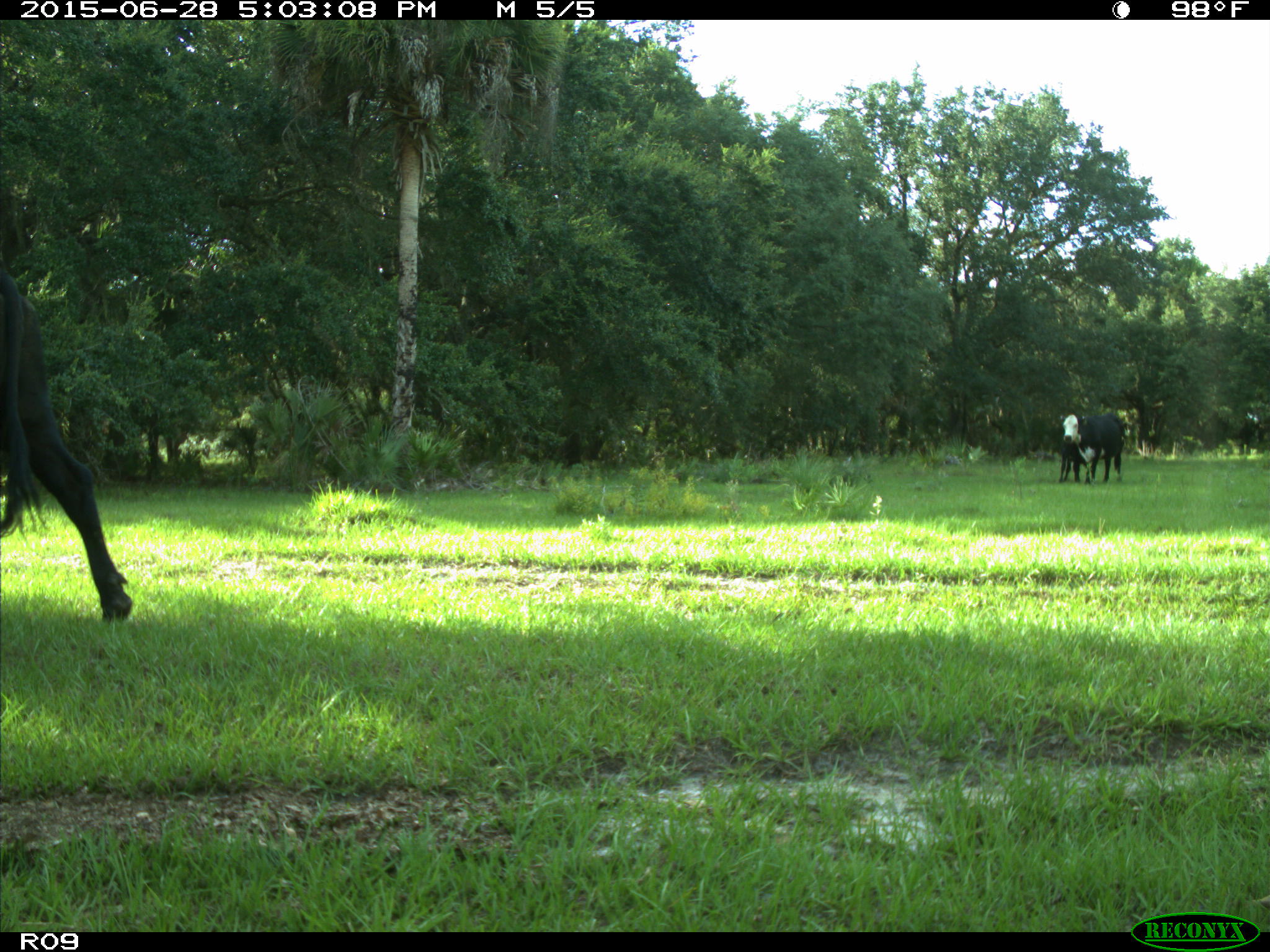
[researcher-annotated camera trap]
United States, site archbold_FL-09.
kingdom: Animalia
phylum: Chordata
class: Mammalia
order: Artiodactyla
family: Bovidae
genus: Bos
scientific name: Bos taurus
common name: domestic cow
Bos taurus (domestic cow).